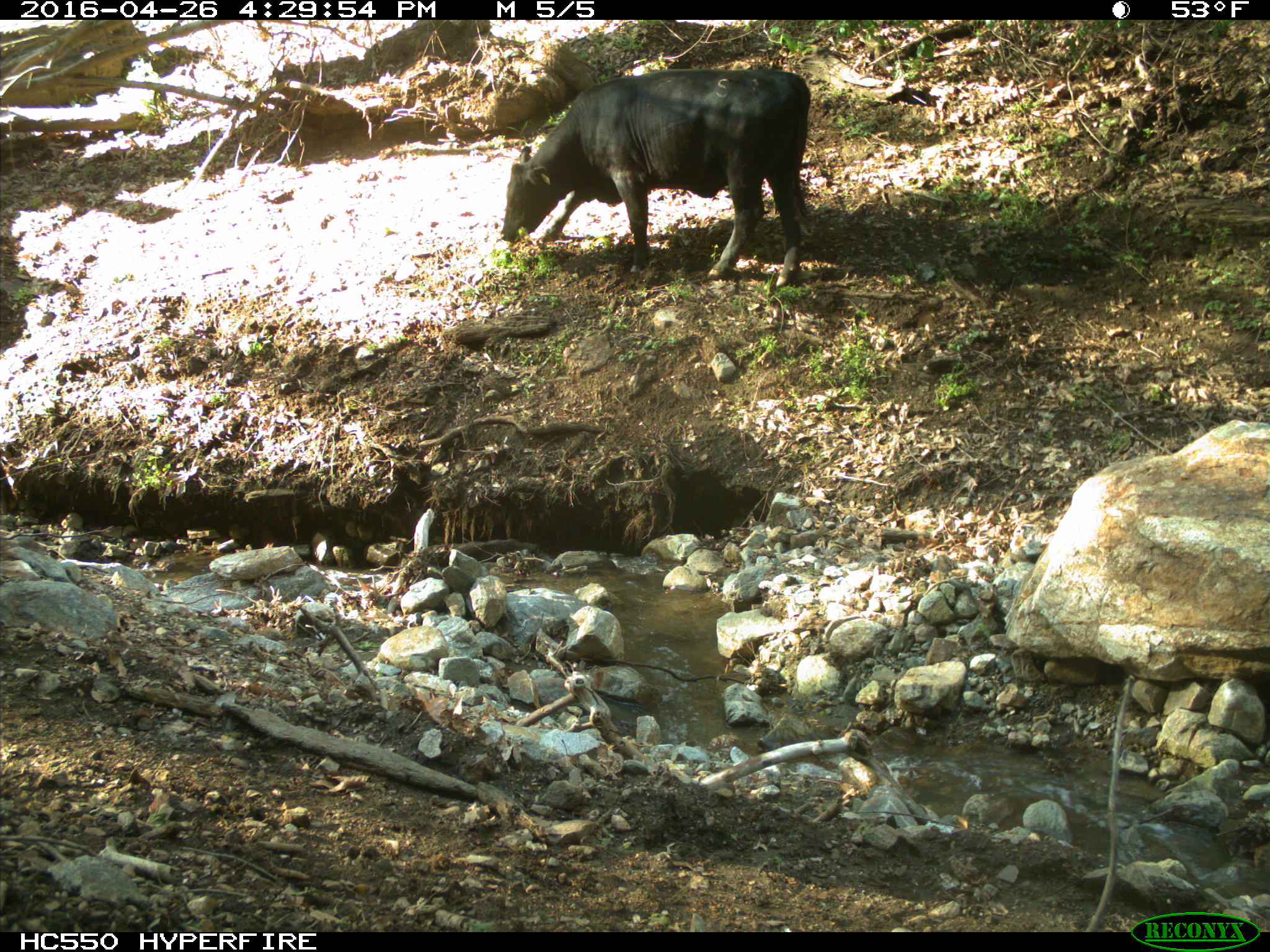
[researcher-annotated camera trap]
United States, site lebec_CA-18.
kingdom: Animalia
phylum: Chordata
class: Mammalia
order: Artiodactyla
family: Bovidae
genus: Bos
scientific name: Bos taurus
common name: domestic cow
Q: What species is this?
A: Bos taurus (domestic cow).